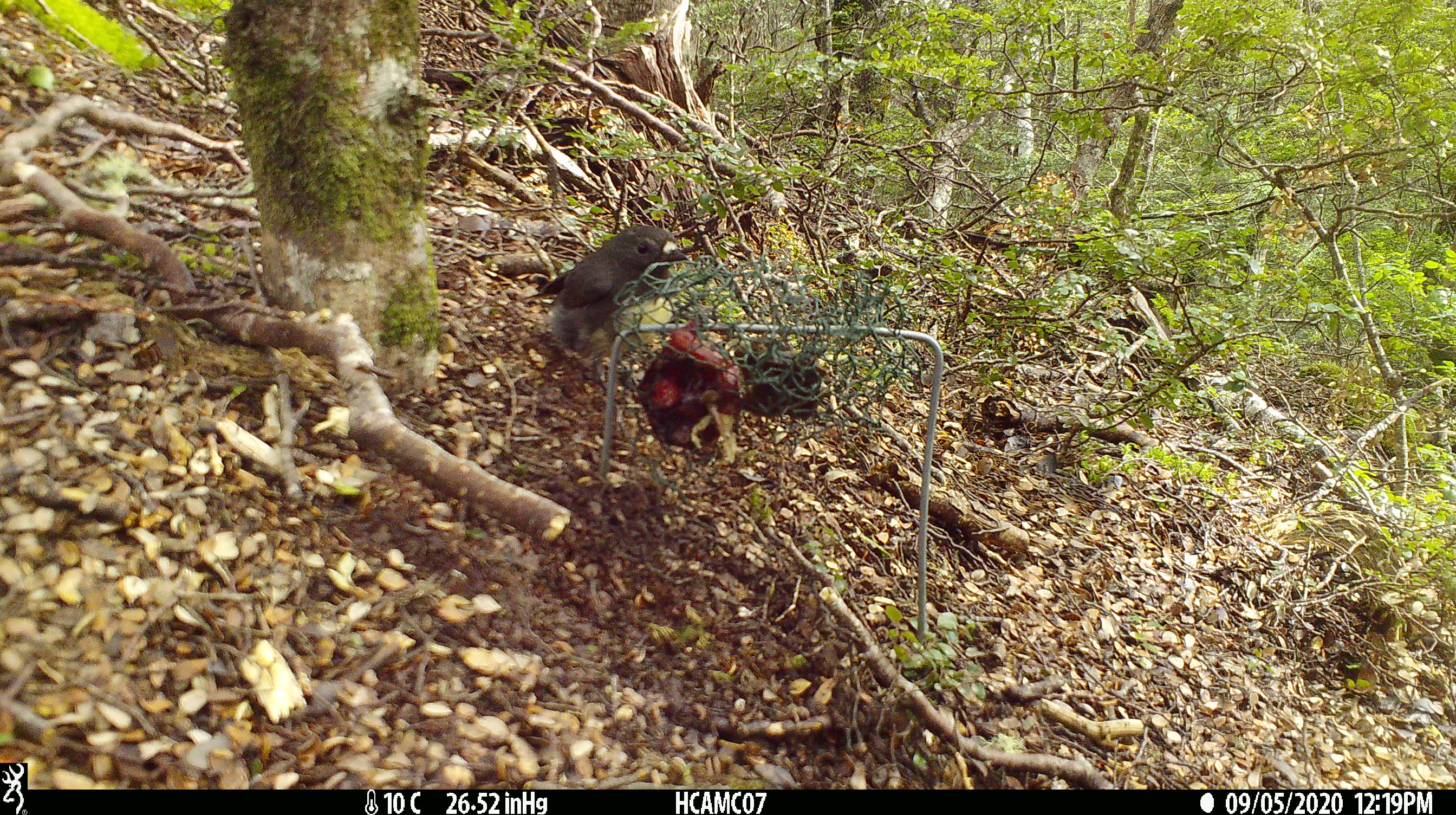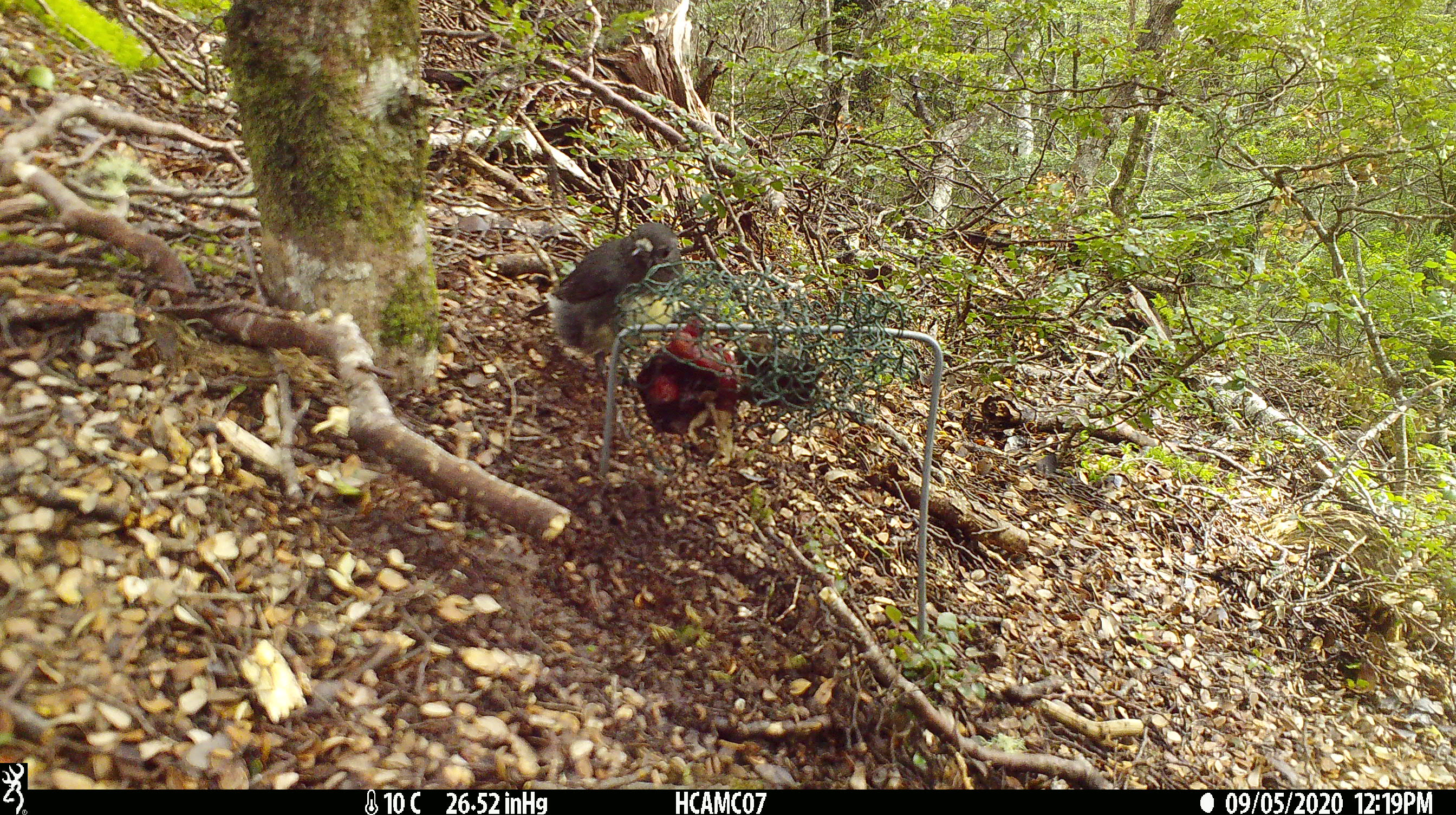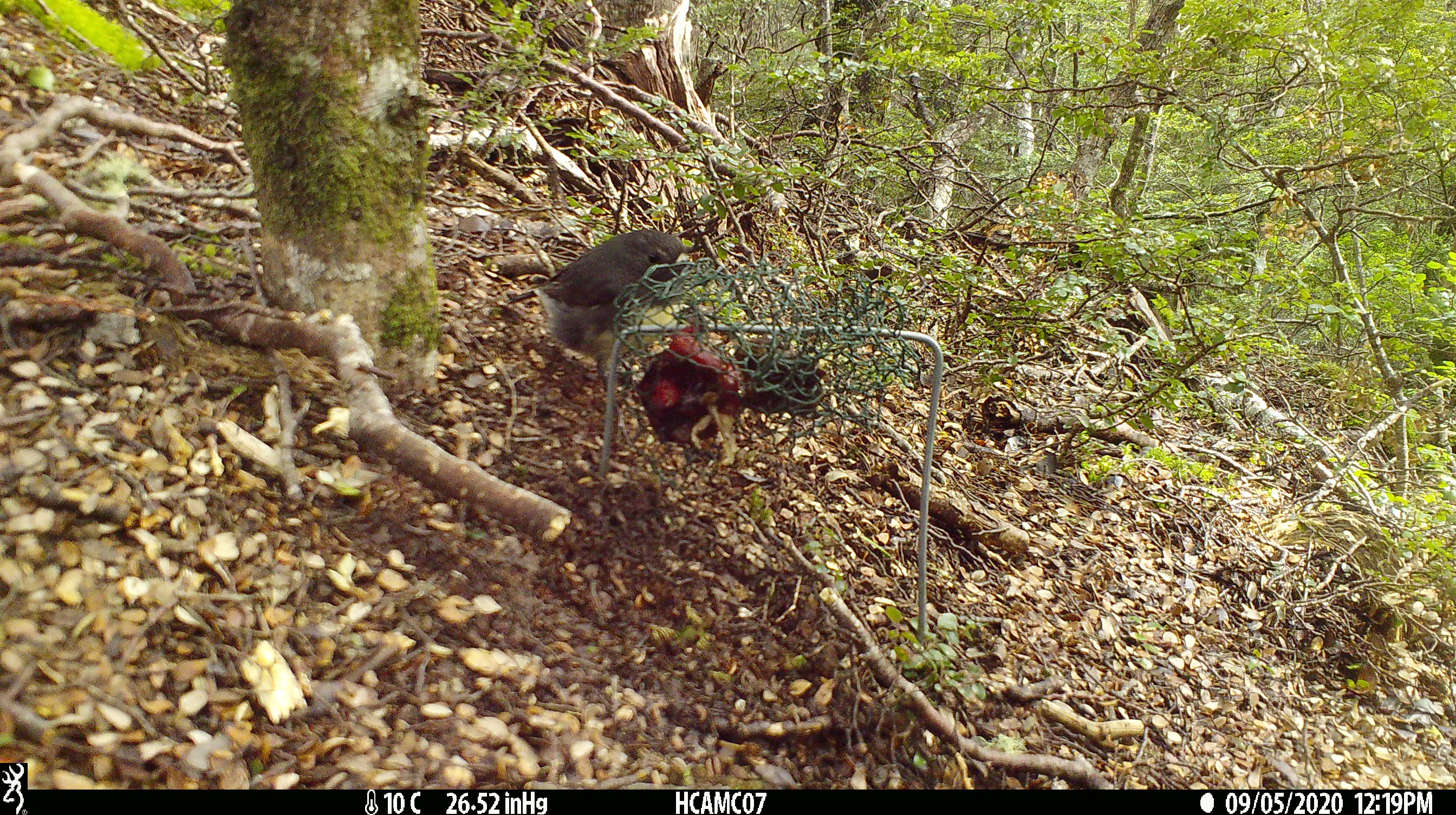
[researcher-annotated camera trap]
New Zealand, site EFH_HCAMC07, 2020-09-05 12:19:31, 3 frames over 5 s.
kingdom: Animalia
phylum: Chordata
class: Aves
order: Passeriformes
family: Petroicidae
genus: Petroica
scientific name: Petroica australis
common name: new zealand robin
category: robin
Robin (new zealand robin) (Petroica australis).